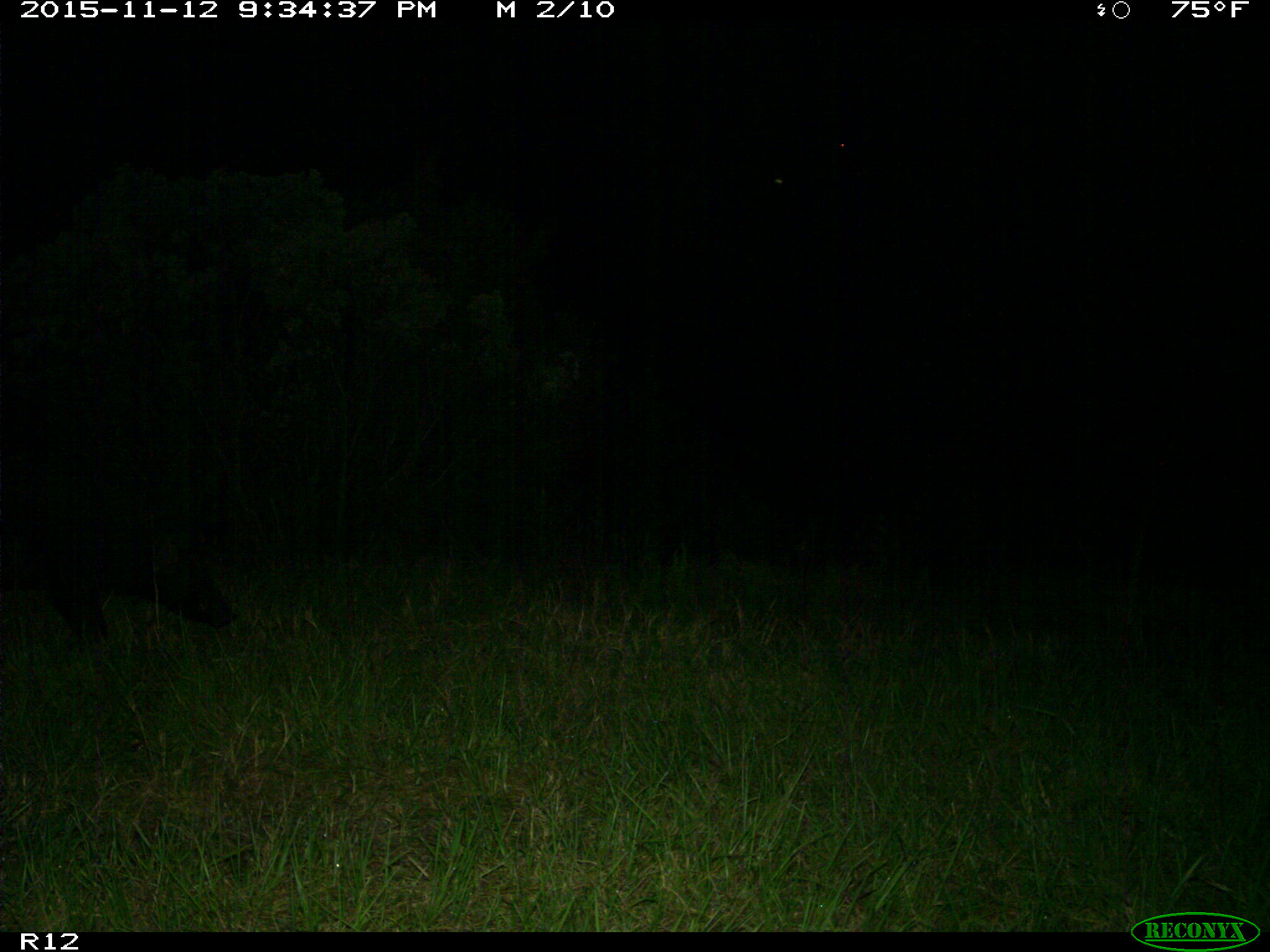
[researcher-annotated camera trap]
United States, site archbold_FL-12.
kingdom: Animalia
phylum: Chordata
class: Mammalia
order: Artiodactyla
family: Suidae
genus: Sus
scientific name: Sus scrofa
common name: wild boar